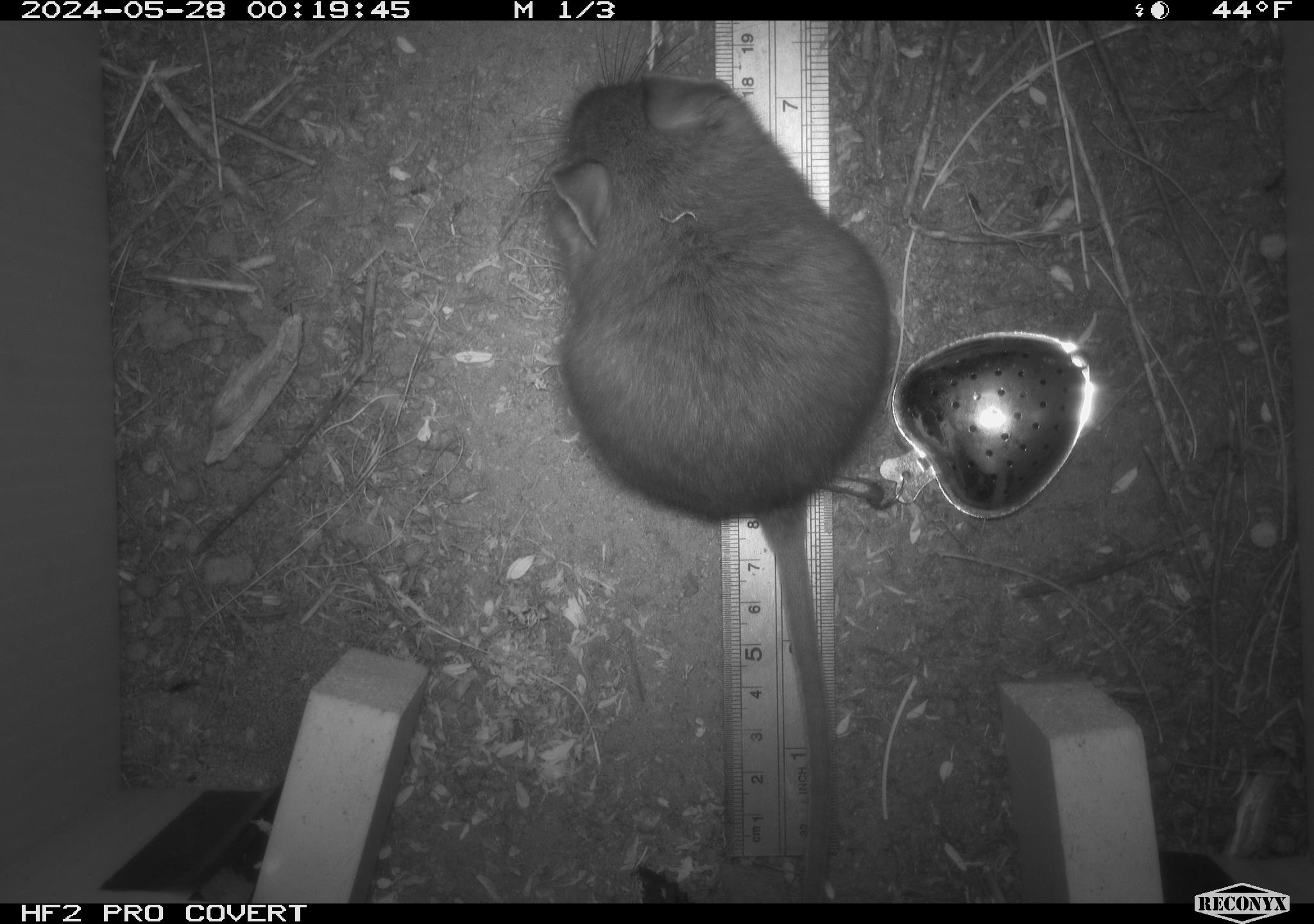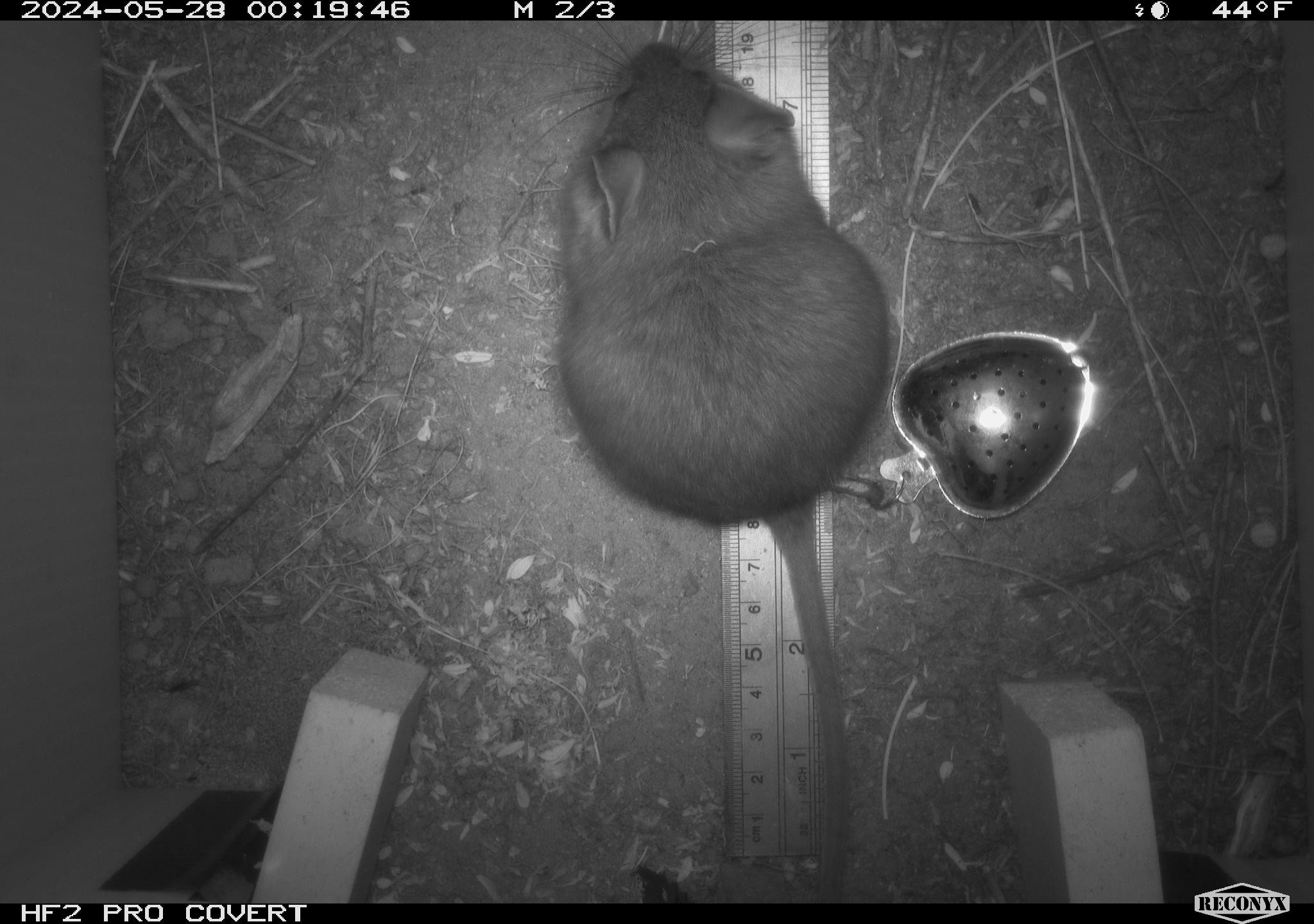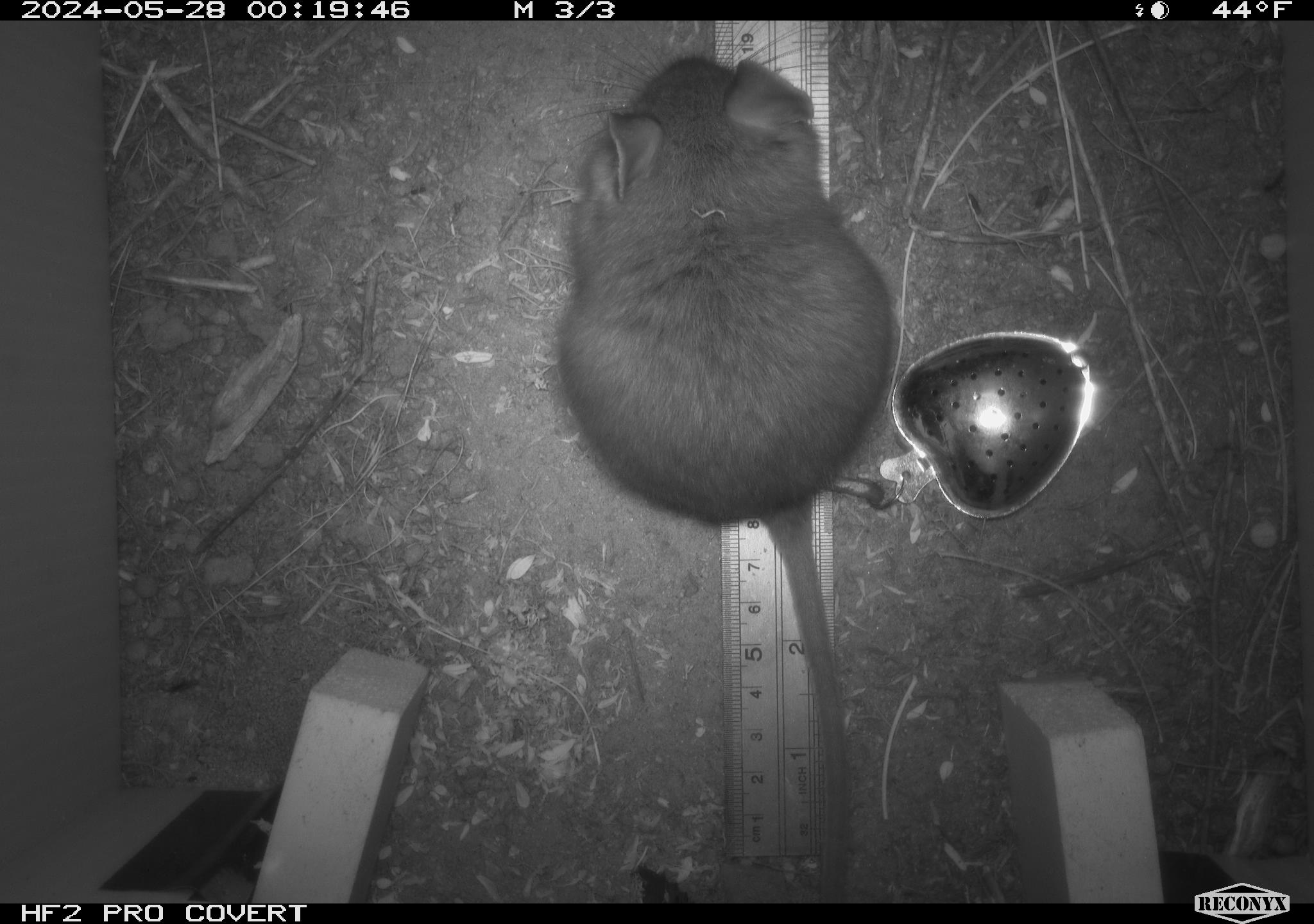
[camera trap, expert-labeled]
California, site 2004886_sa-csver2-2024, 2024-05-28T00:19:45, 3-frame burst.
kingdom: Animalia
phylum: Chordata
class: Mammalia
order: Rodentia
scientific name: Rodentia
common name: rodent